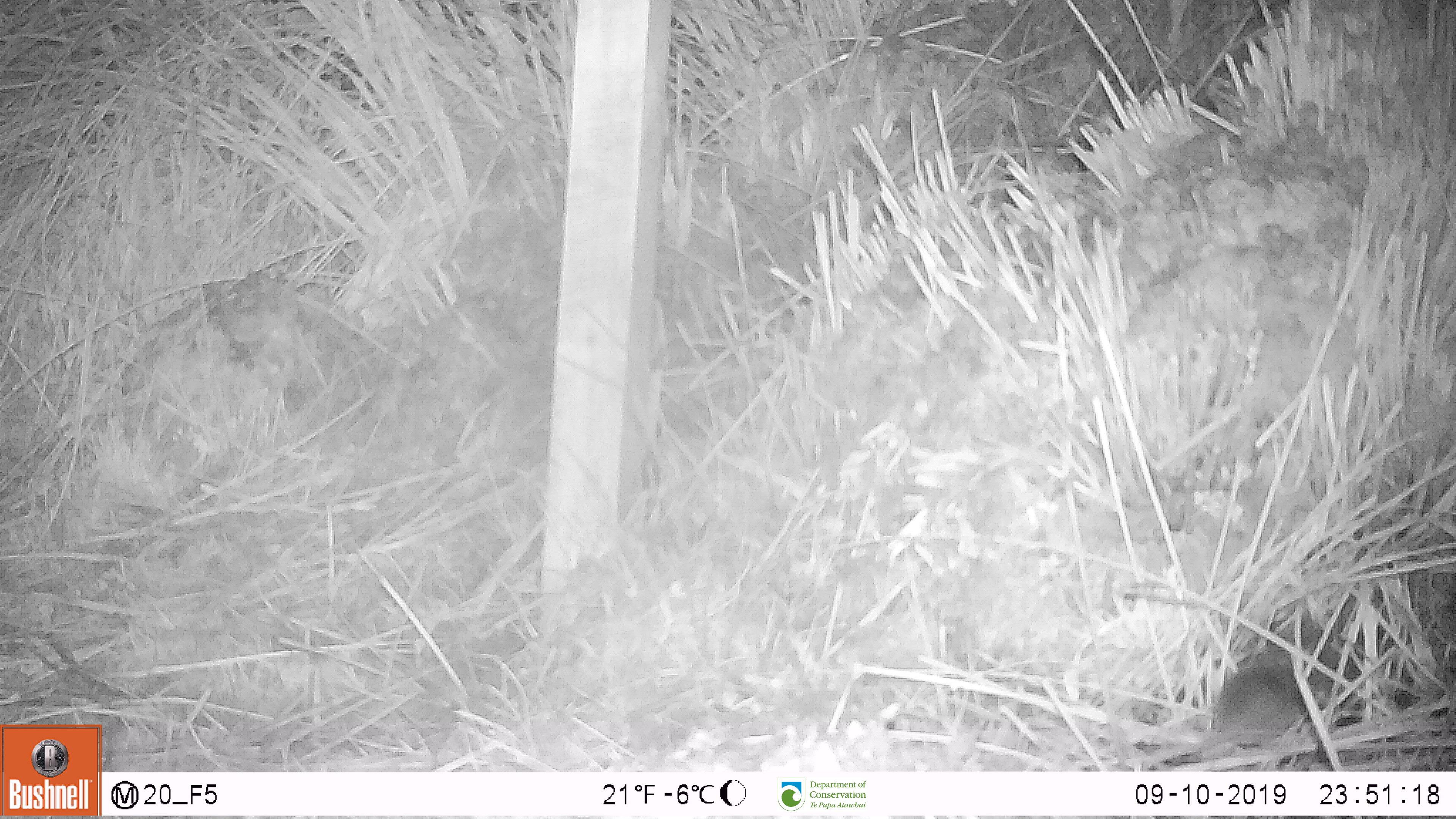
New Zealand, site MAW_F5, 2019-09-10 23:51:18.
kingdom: Animalia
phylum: Chordata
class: Mammalia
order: Rodentia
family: Muridae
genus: Mus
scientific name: Mus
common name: mouse